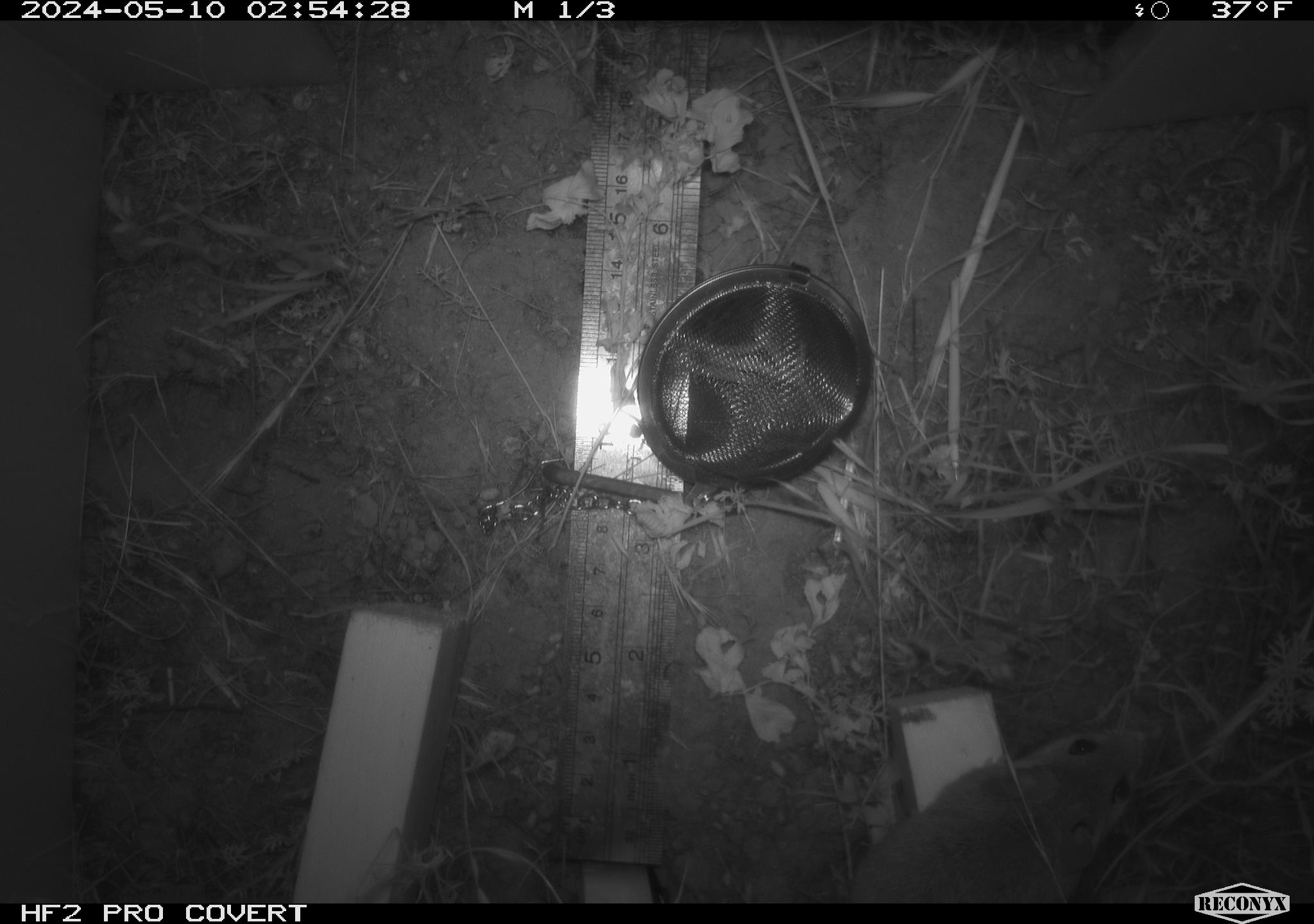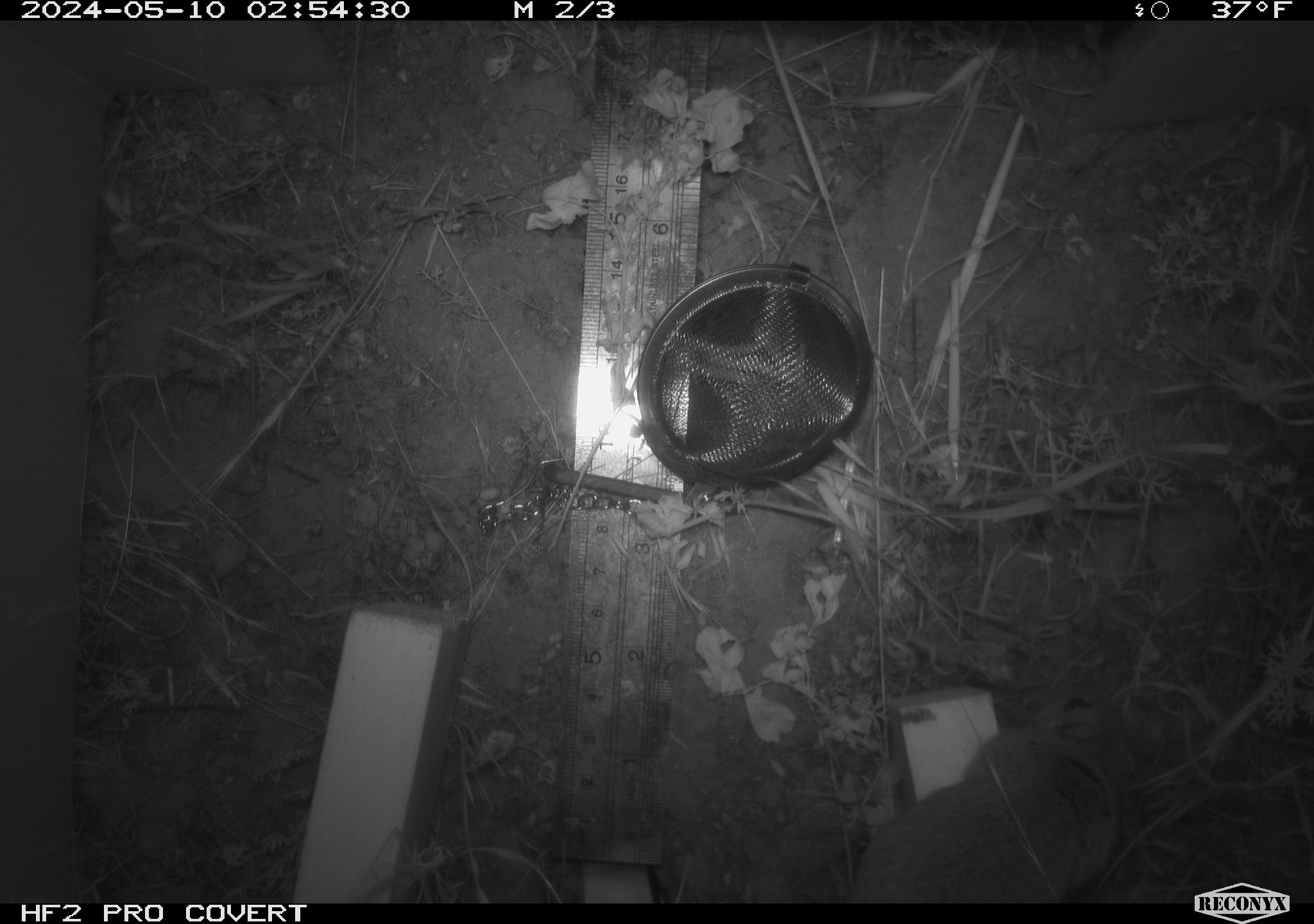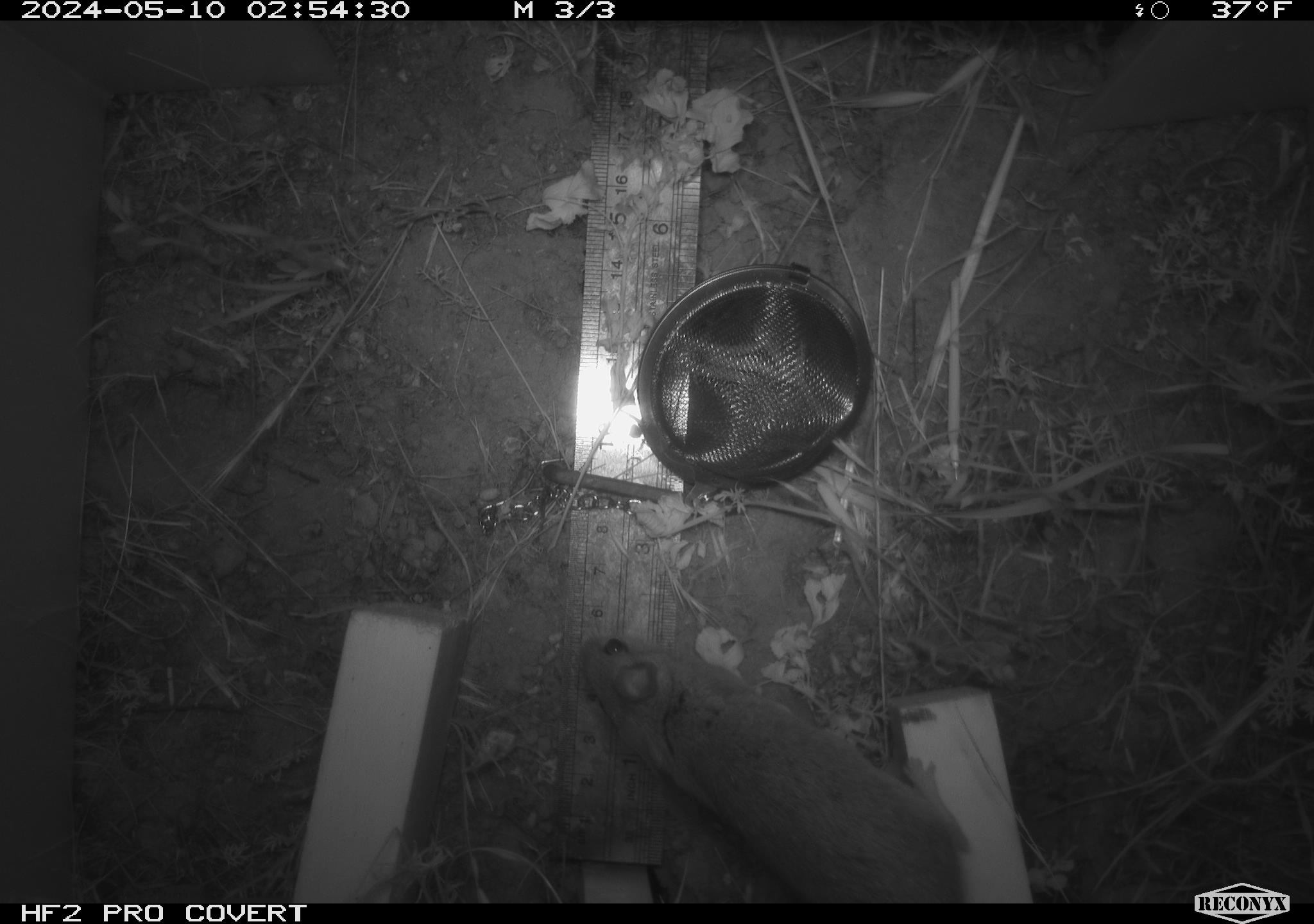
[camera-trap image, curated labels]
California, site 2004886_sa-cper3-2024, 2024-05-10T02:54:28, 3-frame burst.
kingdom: Animalia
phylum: Chordata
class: Mammalia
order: Rodentia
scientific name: Rodentia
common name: rodent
Rodent (Rodentia).